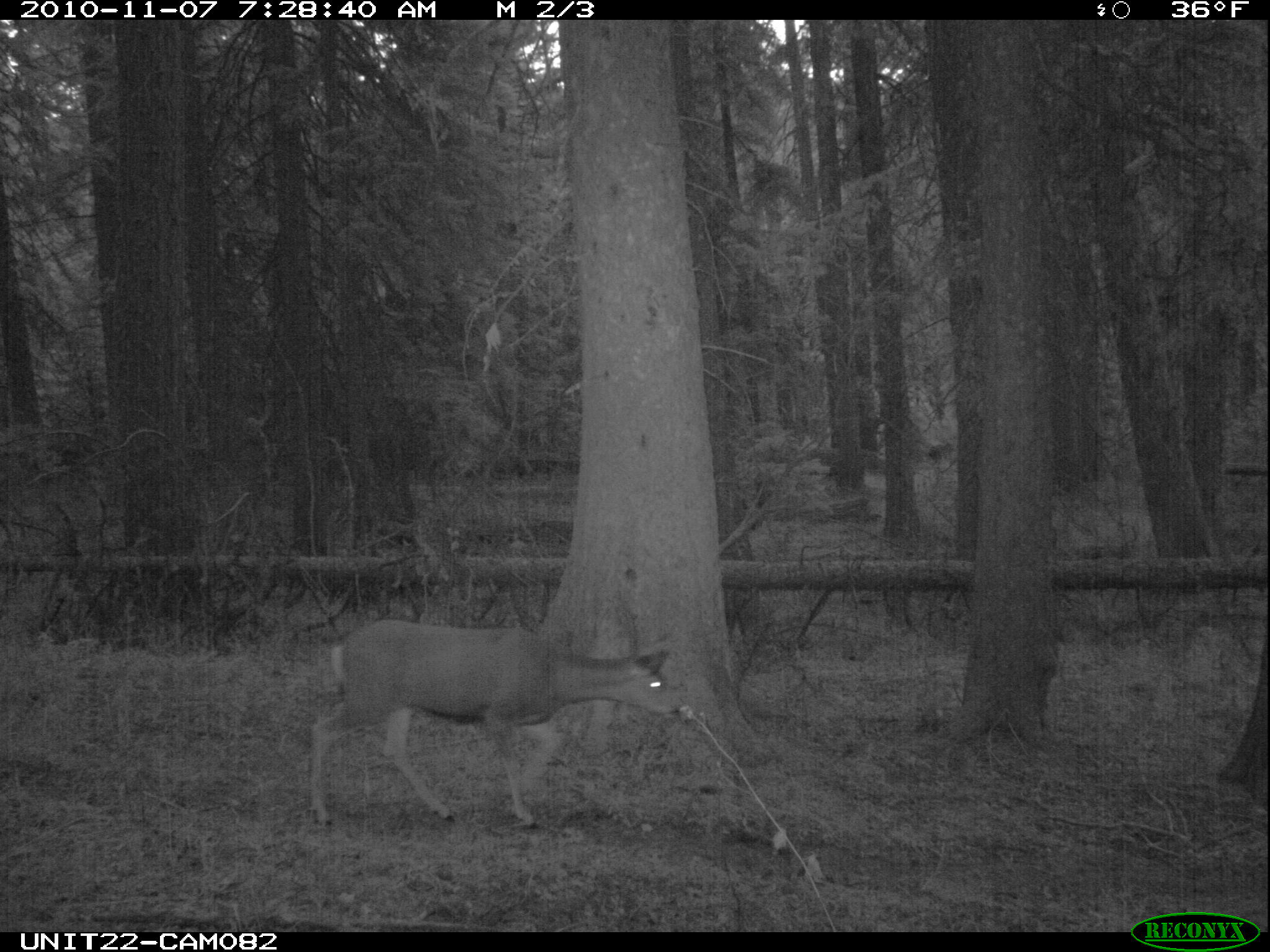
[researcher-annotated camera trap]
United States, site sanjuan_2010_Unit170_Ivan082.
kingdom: Animalia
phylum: Chordata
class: Mammalia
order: Artiodactyla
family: Cervidae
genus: Odocoileus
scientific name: Odocoileus hemionus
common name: mule deer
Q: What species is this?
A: Odocoileus hemionus (mule deer).